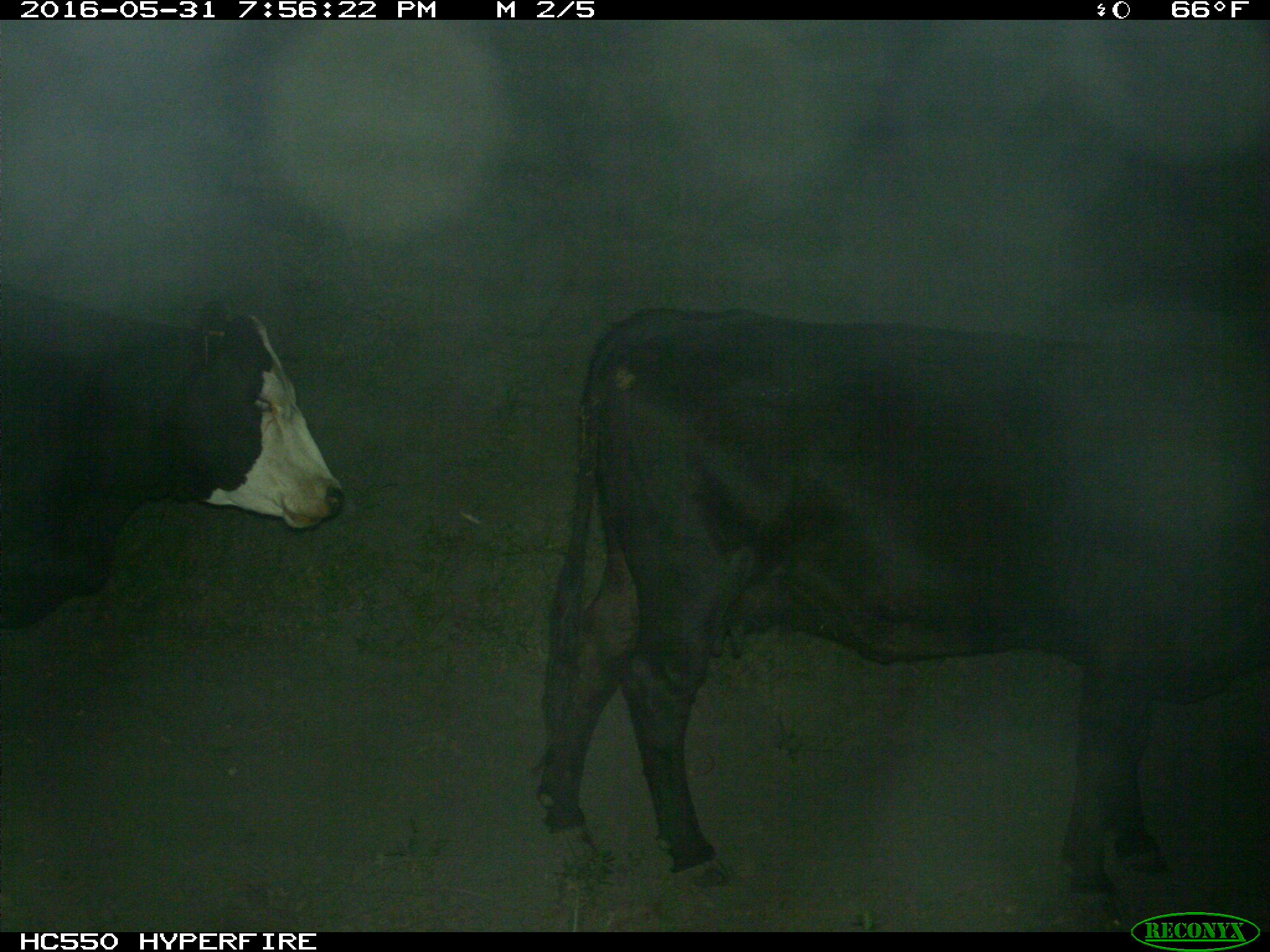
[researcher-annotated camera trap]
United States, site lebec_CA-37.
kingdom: Animalia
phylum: Chordata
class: Mammalia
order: Artiodactyla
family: Bovidae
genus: Bos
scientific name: Bos taurus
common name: domestic cow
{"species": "Bos taurus (domestic cow)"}